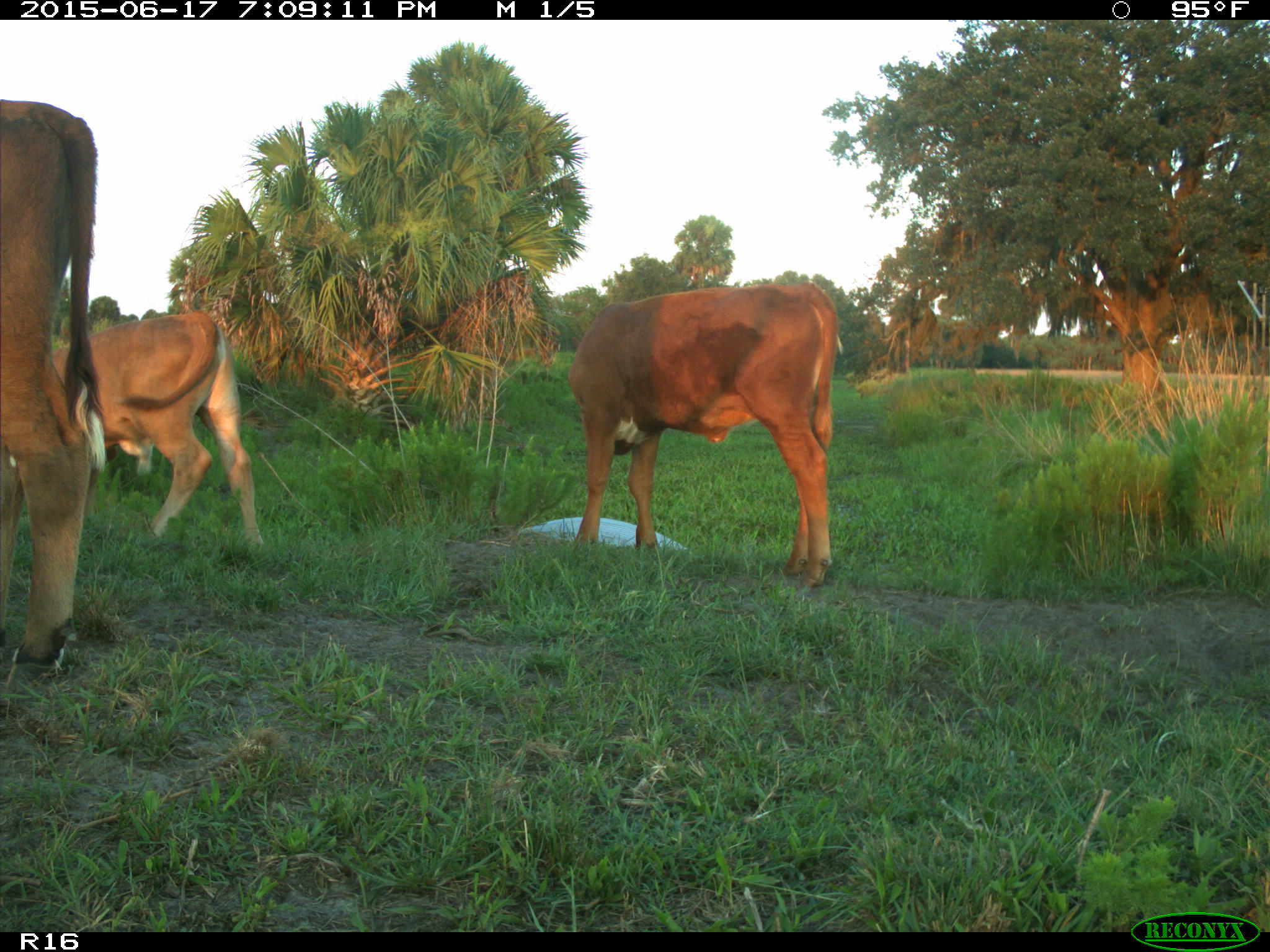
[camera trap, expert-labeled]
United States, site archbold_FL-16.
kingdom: Animalia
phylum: Chordata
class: Mammalia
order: Artiodactyla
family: Bovidae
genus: Bos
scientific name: Bos taurus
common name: domestic cow